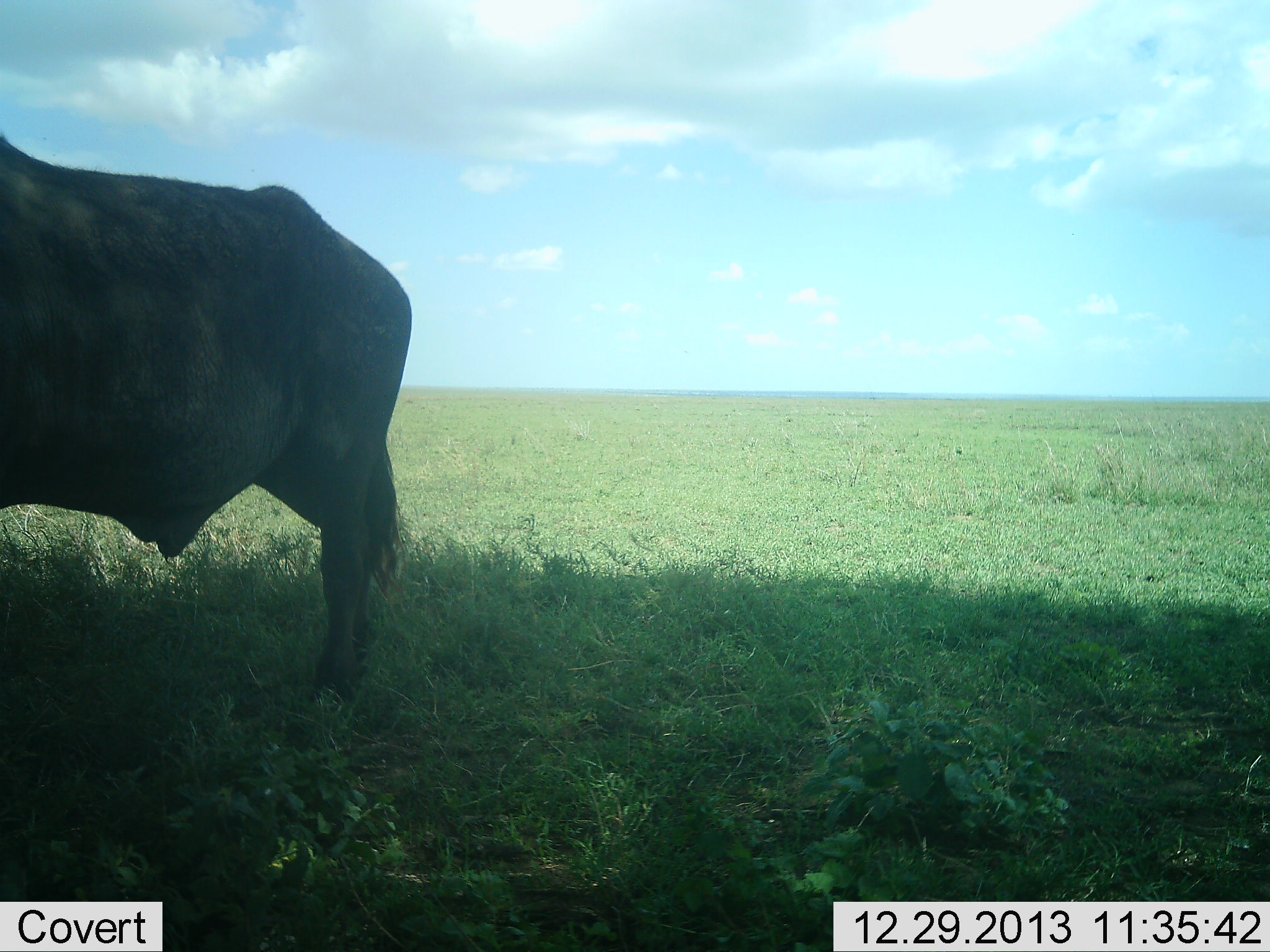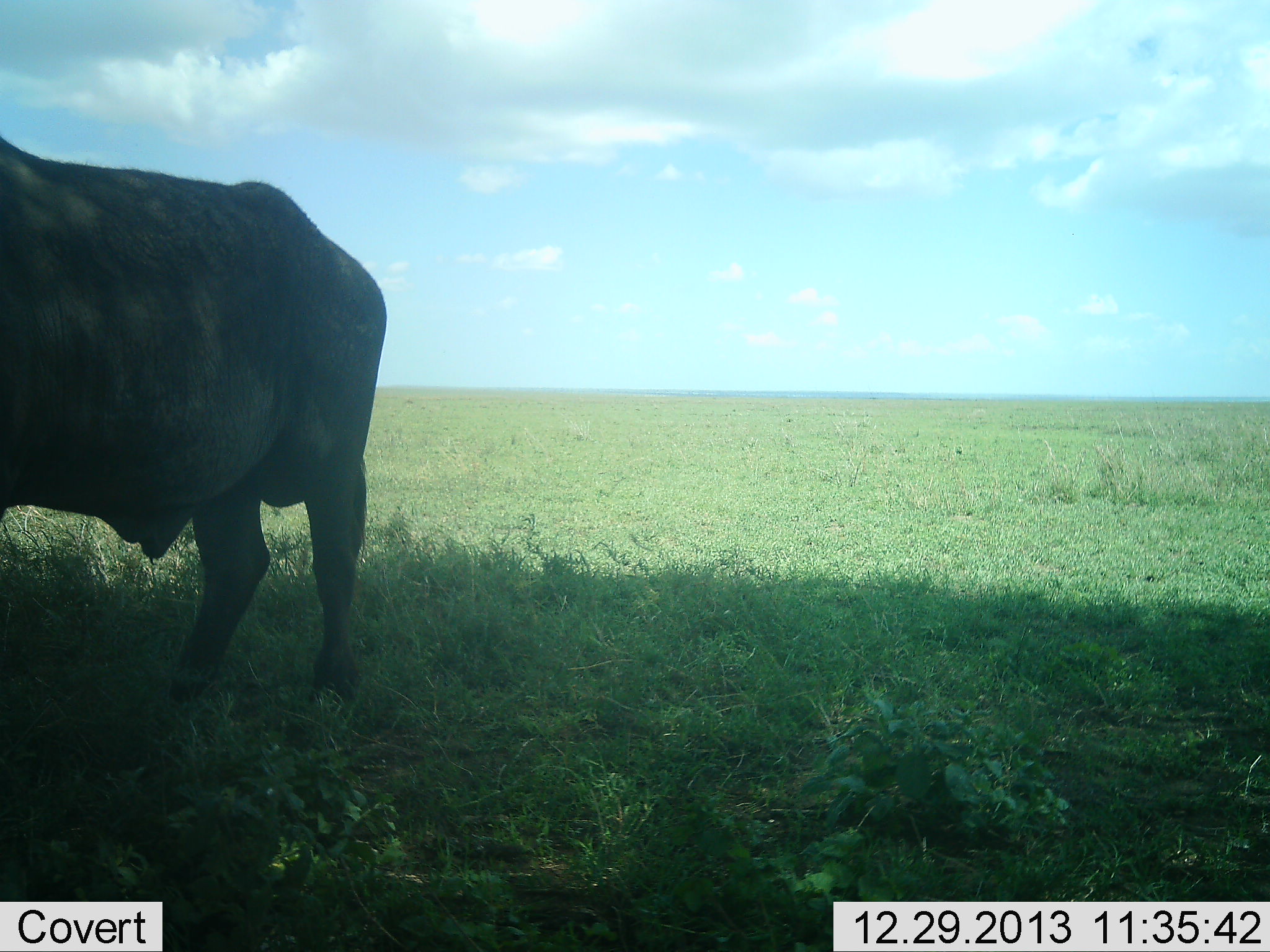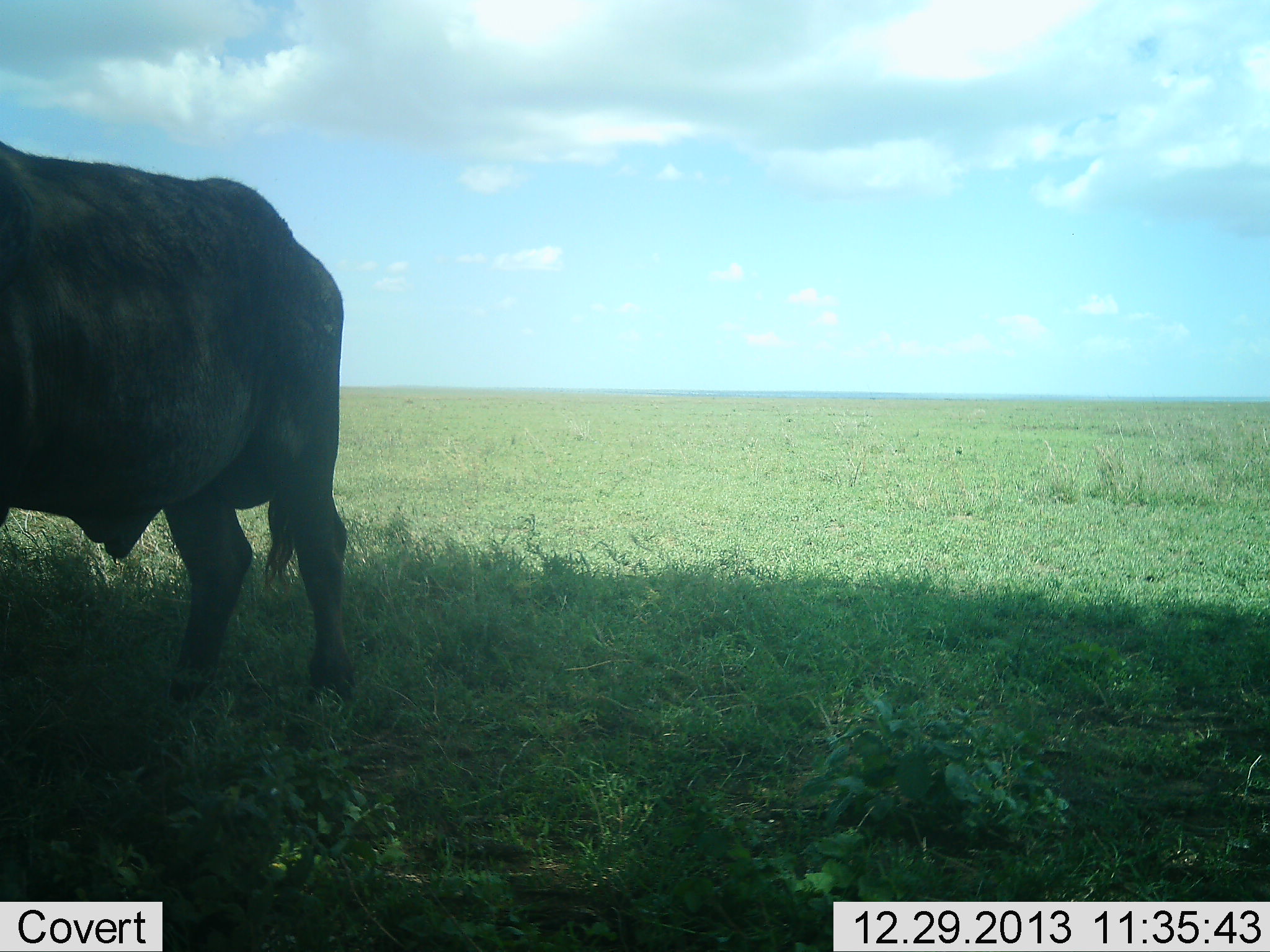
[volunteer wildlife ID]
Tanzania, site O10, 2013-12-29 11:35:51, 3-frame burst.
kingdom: Animalia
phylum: Chordata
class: Mammalia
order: Artiodactyla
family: Bovidae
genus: Syncerus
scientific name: Syncerus caffer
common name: cape buffalo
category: buffalo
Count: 1.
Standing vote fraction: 90%.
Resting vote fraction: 0%.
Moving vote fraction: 10%.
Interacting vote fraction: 0%.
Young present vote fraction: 0%.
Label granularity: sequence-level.